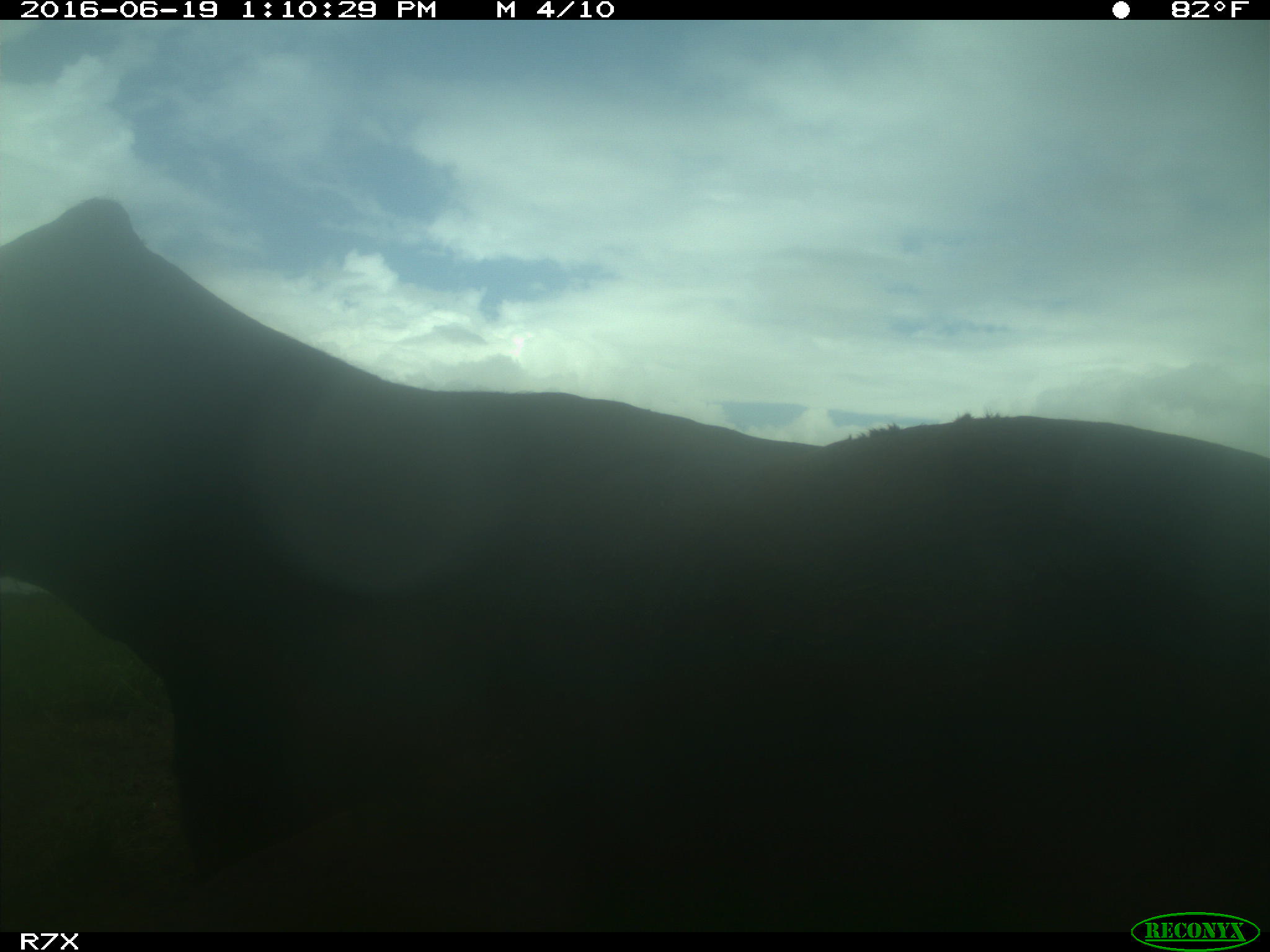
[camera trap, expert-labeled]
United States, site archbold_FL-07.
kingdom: Animalia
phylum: Chordata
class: Mammalia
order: Artiodactyla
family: Bovidae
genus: Bos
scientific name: Bos taurus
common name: domestic cow